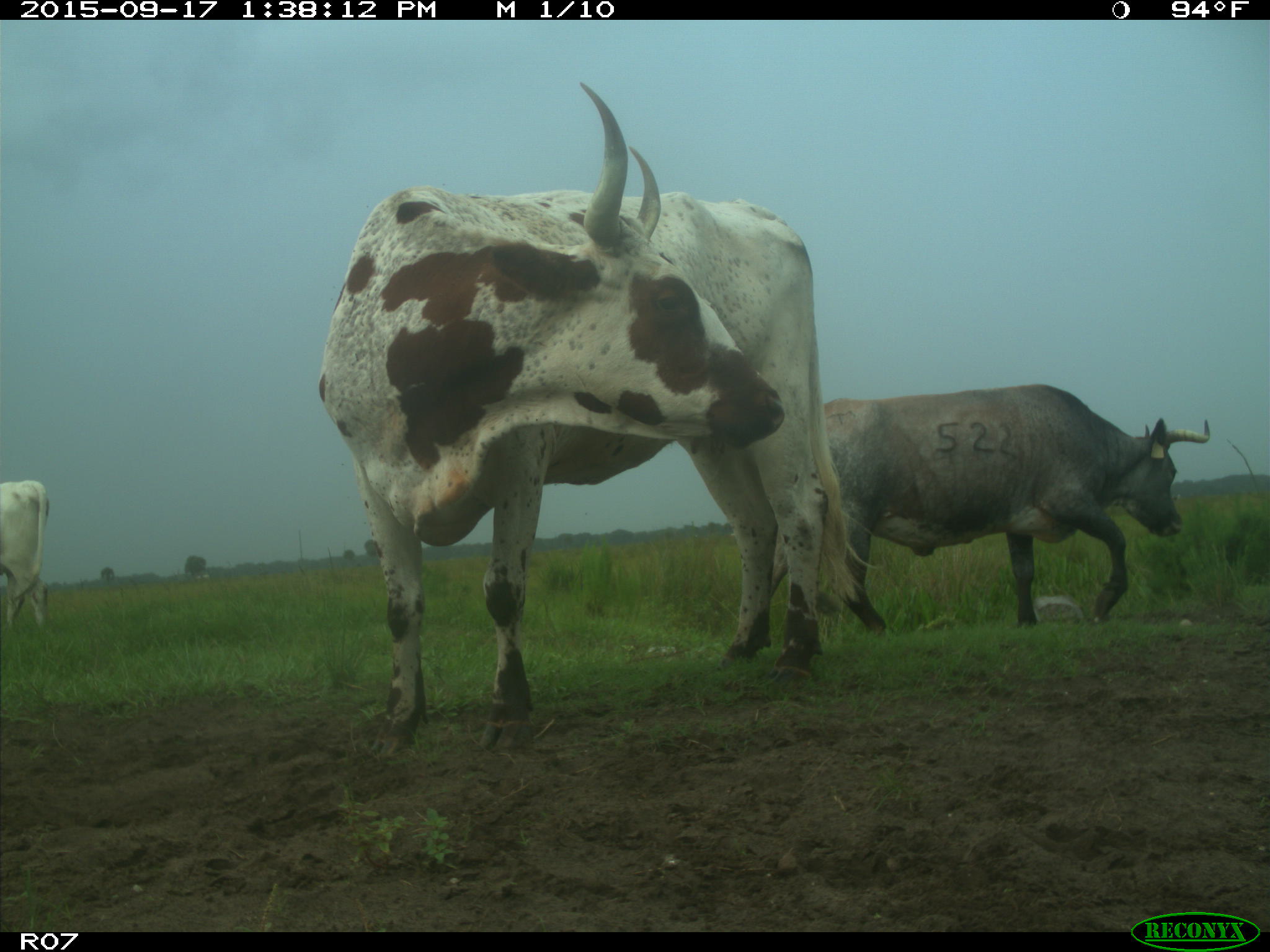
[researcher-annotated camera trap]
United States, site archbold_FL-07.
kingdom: Animalia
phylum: Chordata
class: Mammalia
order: Artiodactyla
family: Bovidae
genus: Bos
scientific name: Bos taurus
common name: domestic cow